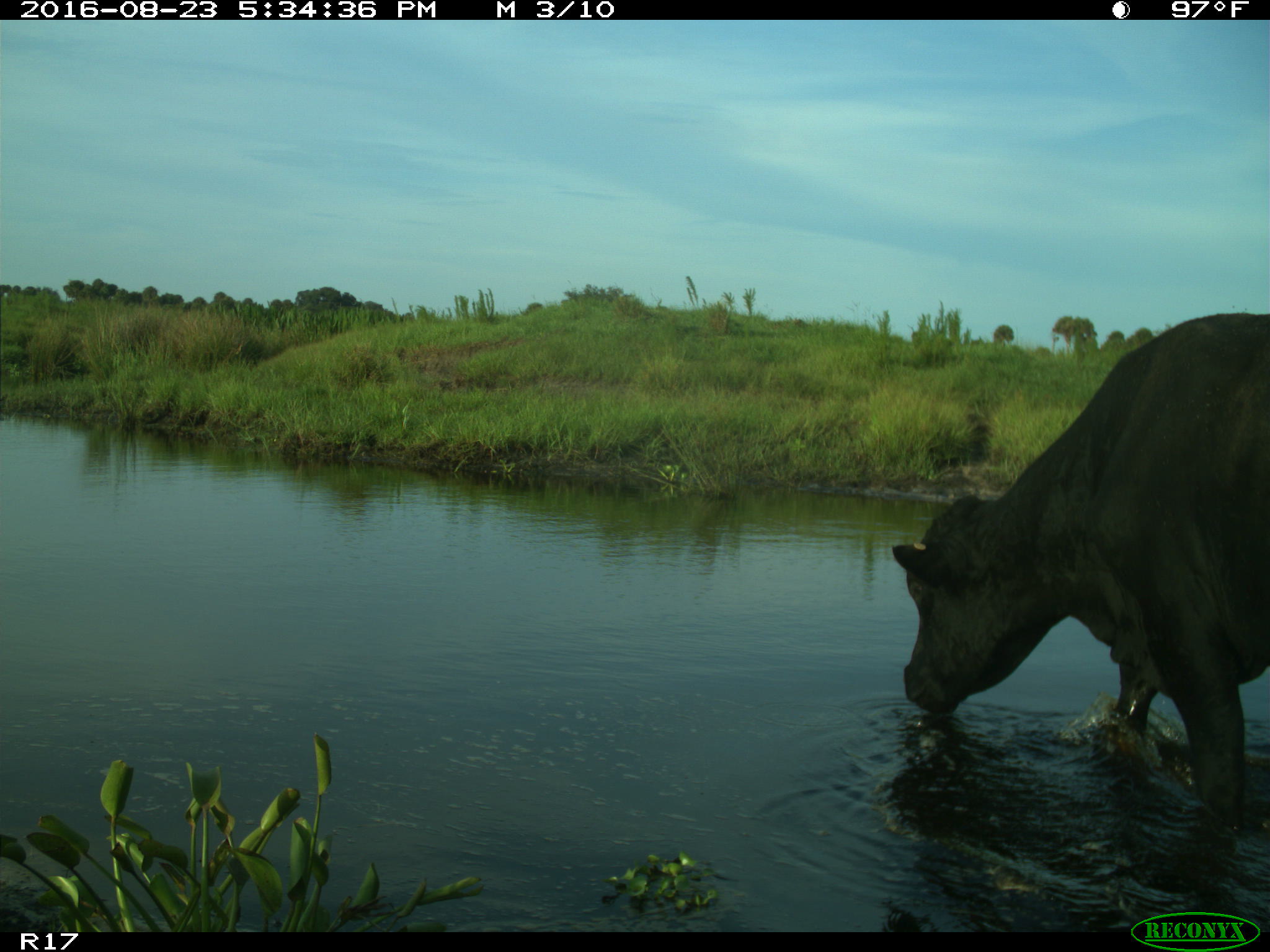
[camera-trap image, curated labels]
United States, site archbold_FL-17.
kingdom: Animalia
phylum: Chordata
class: Mammalia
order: Artiodactyla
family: Bovidae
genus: Bos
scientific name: Bos taurus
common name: domestic cow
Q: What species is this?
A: Bos taurus (domestic cow).